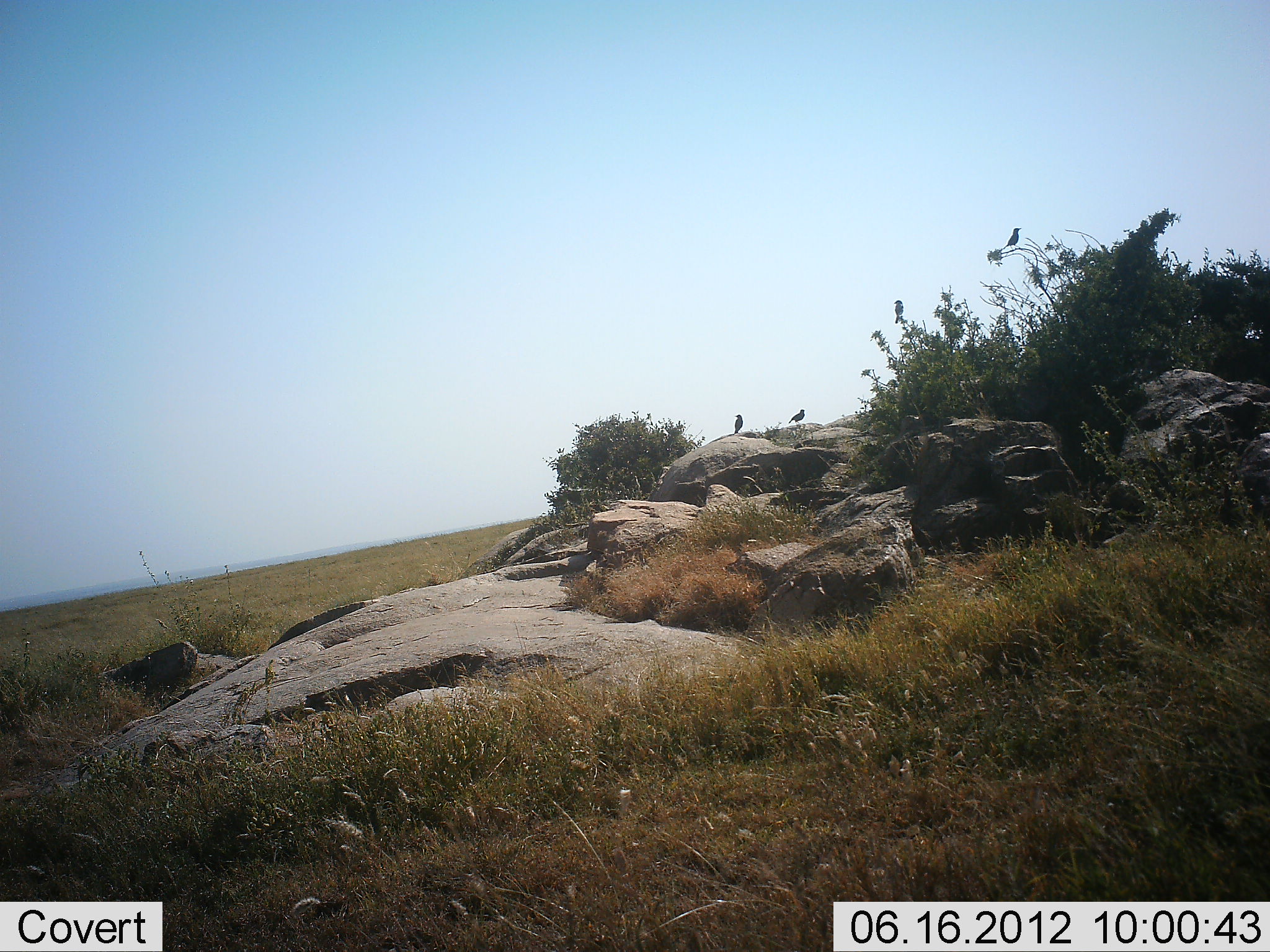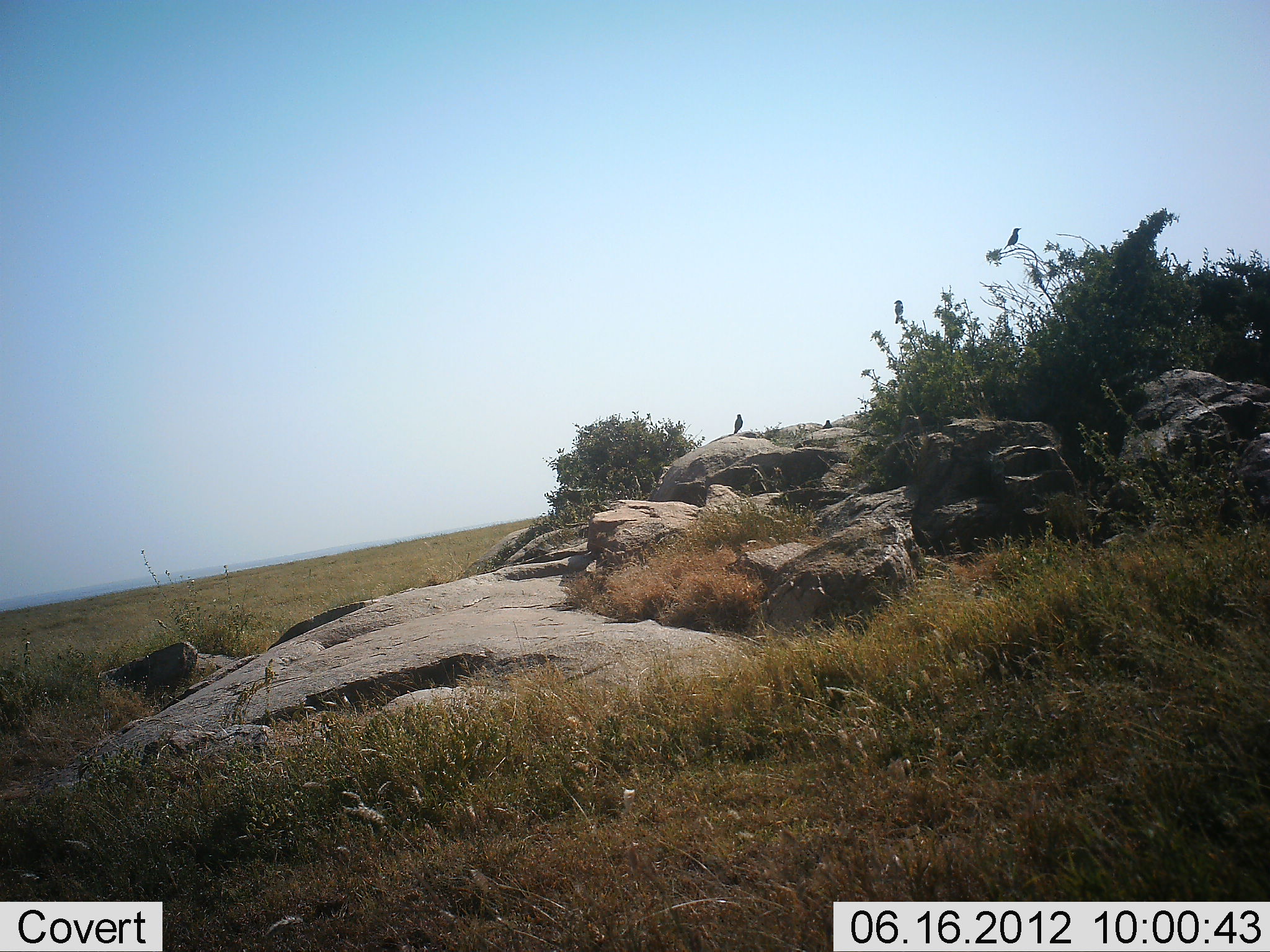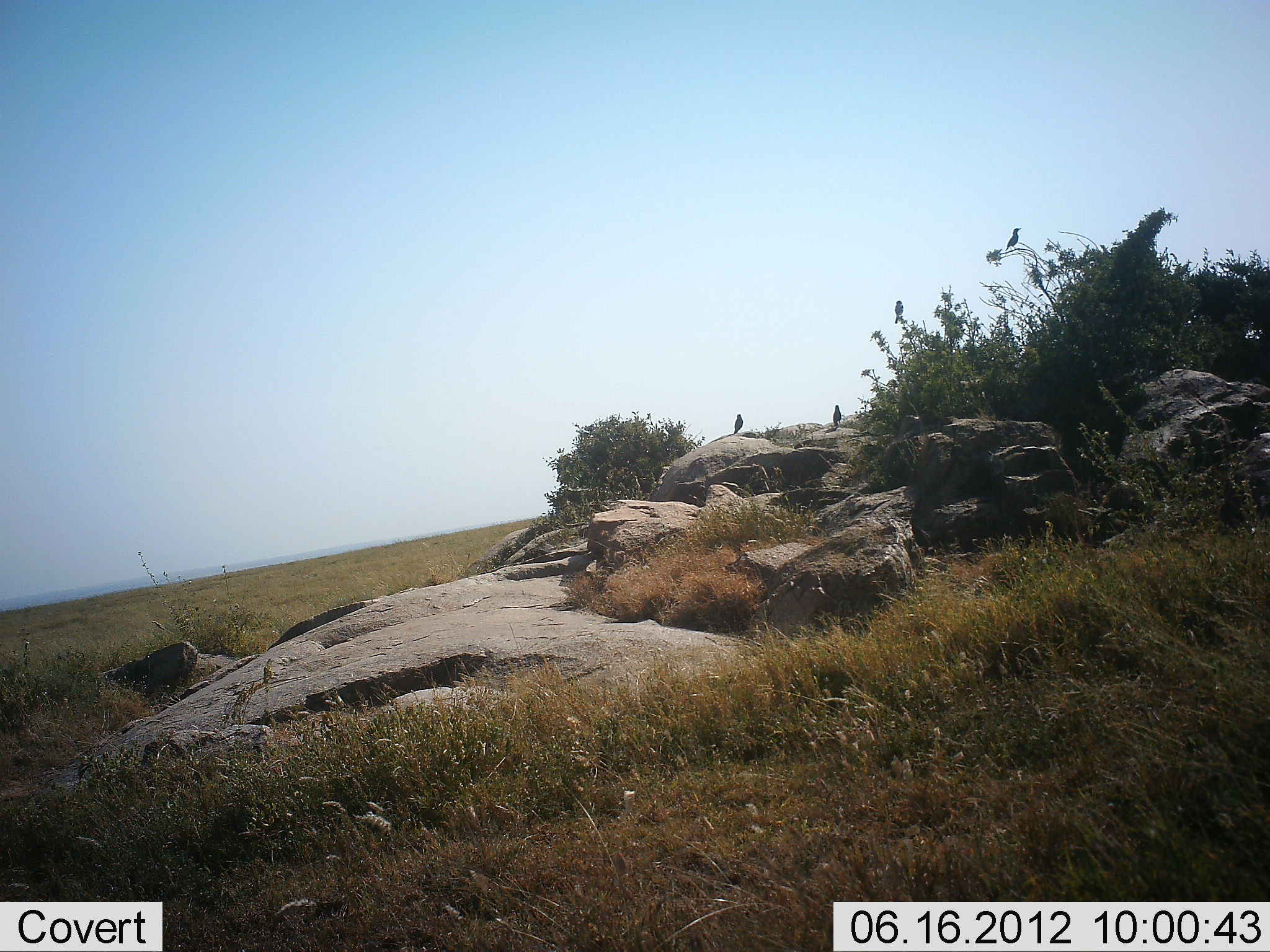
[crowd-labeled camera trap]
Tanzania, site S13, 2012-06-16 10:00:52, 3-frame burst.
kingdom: Animalia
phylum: Chordata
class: Aves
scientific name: Aves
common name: bird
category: otherbird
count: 3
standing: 60%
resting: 40%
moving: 40%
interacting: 0%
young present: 0%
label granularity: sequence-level